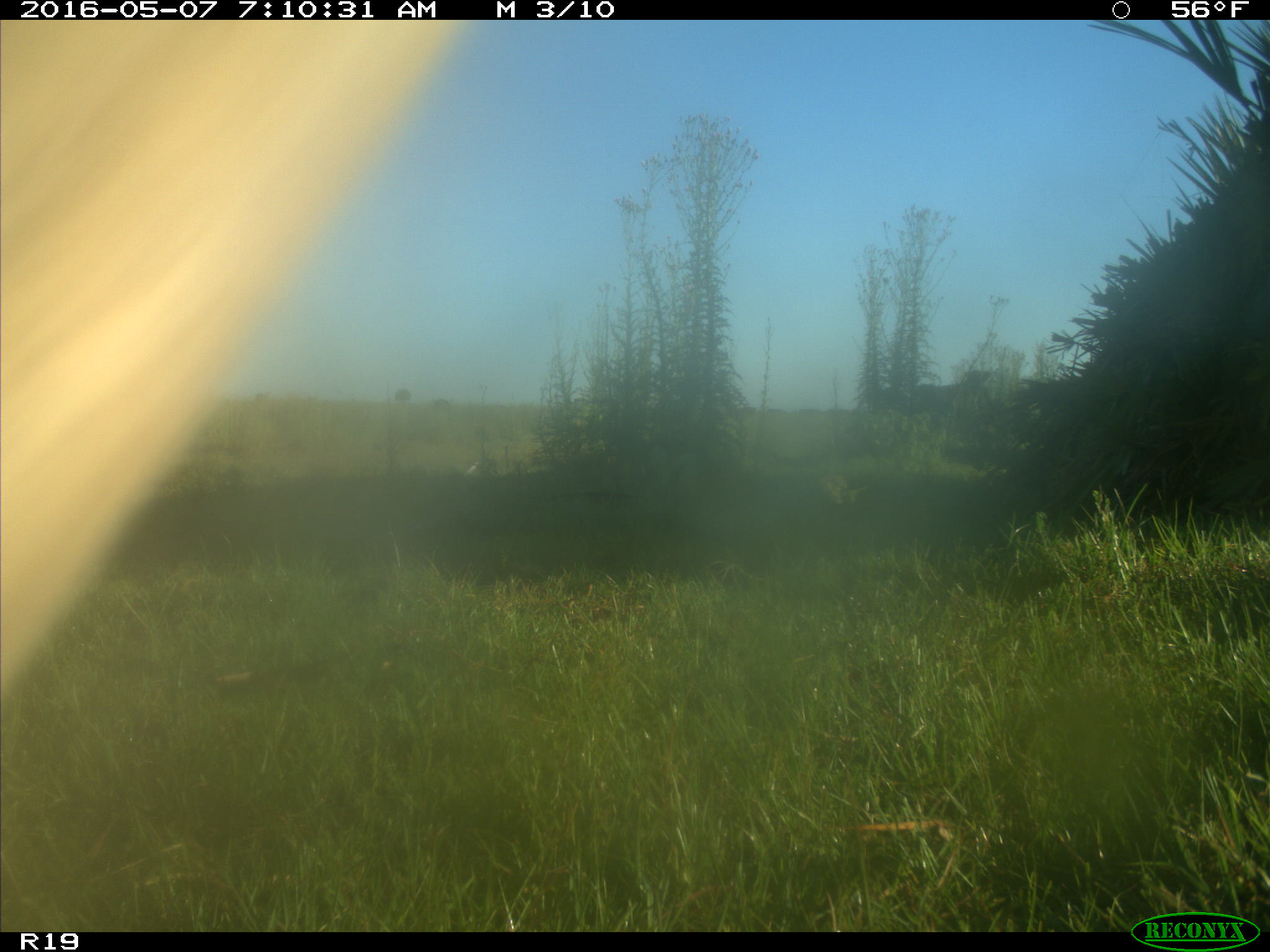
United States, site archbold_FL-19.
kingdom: Animalia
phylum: Chordata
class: Mammalia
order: Artiodactyla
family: Bovidae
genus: Bos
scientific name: Bos taurus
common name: domestic cow